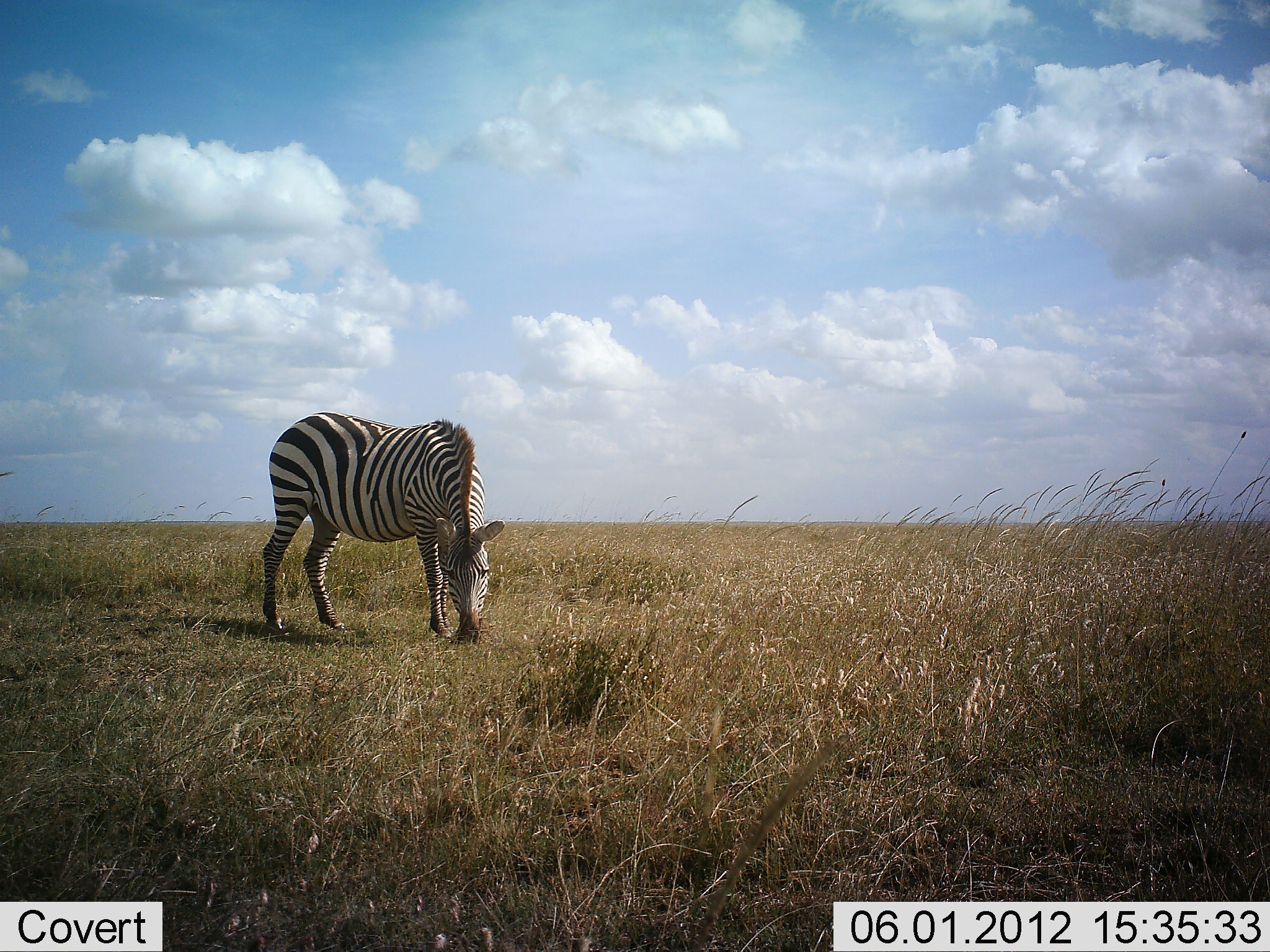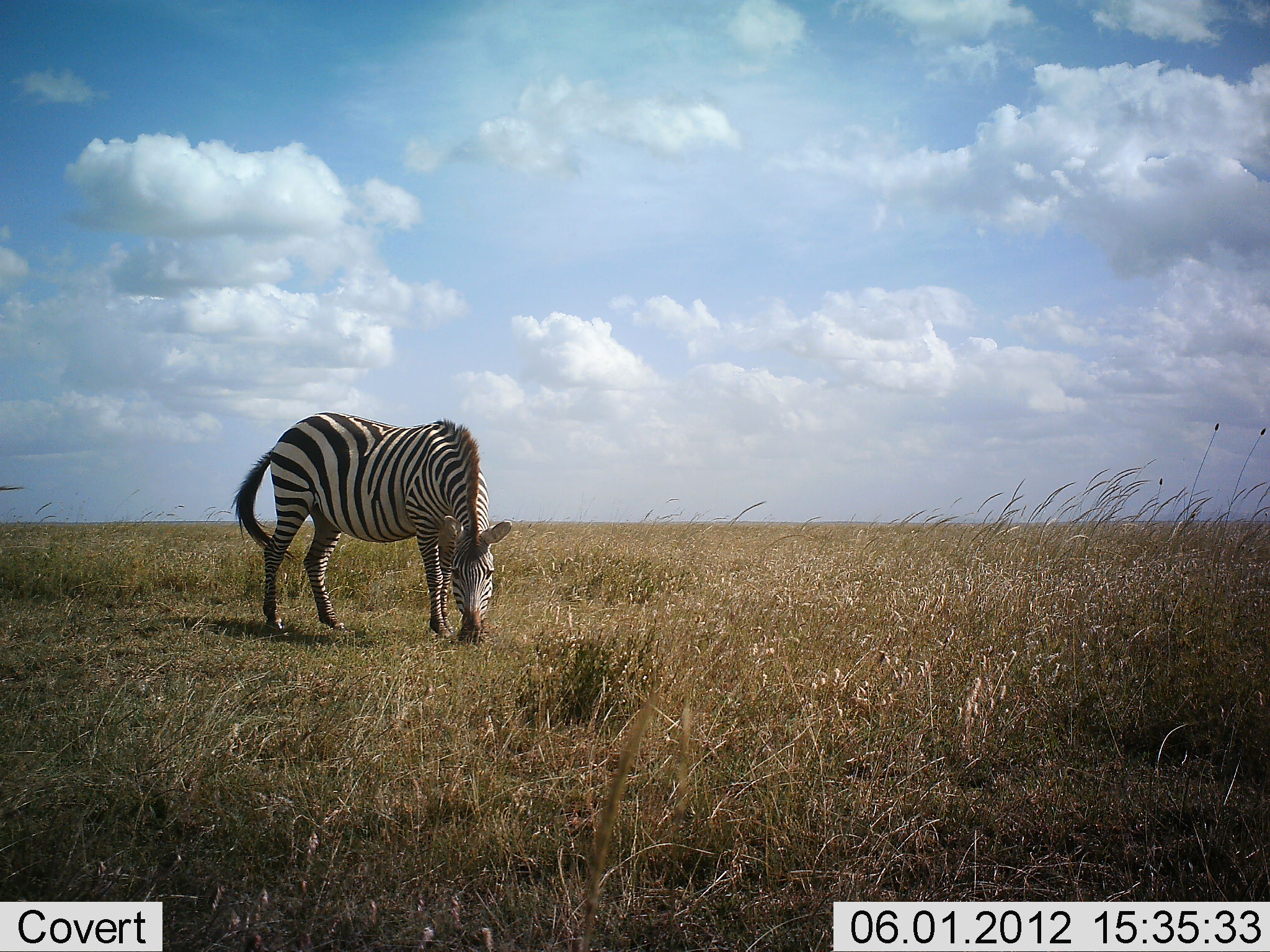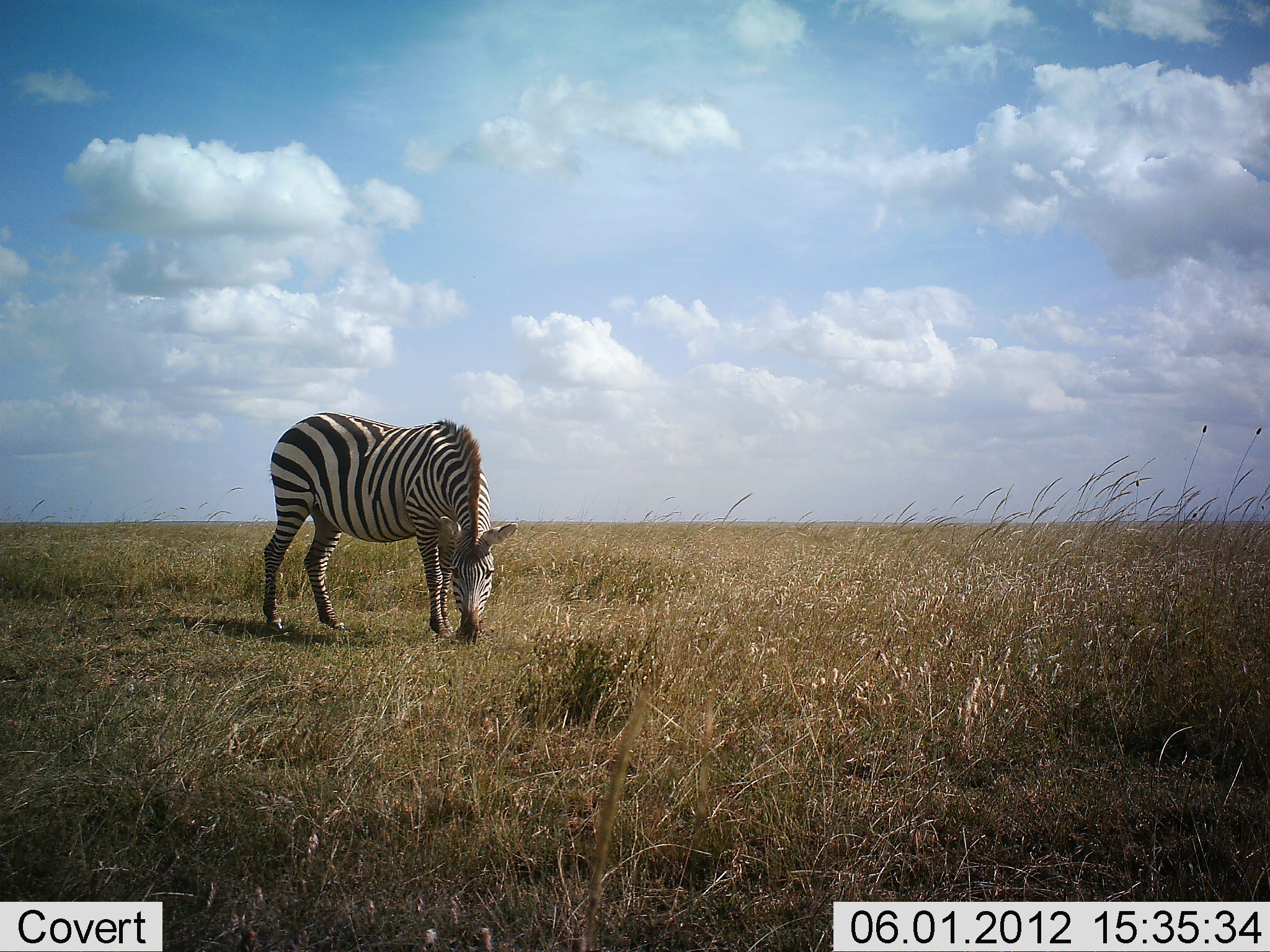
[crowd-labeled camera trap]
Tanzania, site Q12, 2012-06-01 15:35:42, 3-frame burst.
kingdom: Animalia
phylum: Chordata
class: Mammalia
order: Perissodactyla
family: Equidae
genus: Equus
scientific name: Equus quagga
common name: plains zebra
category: zebra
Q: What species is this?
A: Zebra (plains zebra) (Equus quagga).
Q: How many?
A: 1.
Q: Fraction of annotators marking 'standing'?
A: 0%.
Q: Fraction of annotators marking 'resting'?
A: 0%.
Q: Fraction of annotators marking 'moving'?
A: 0%.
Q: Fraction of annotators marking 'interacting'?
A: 0%.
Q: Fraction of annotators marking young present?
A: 0%.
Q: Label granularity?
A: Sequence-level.